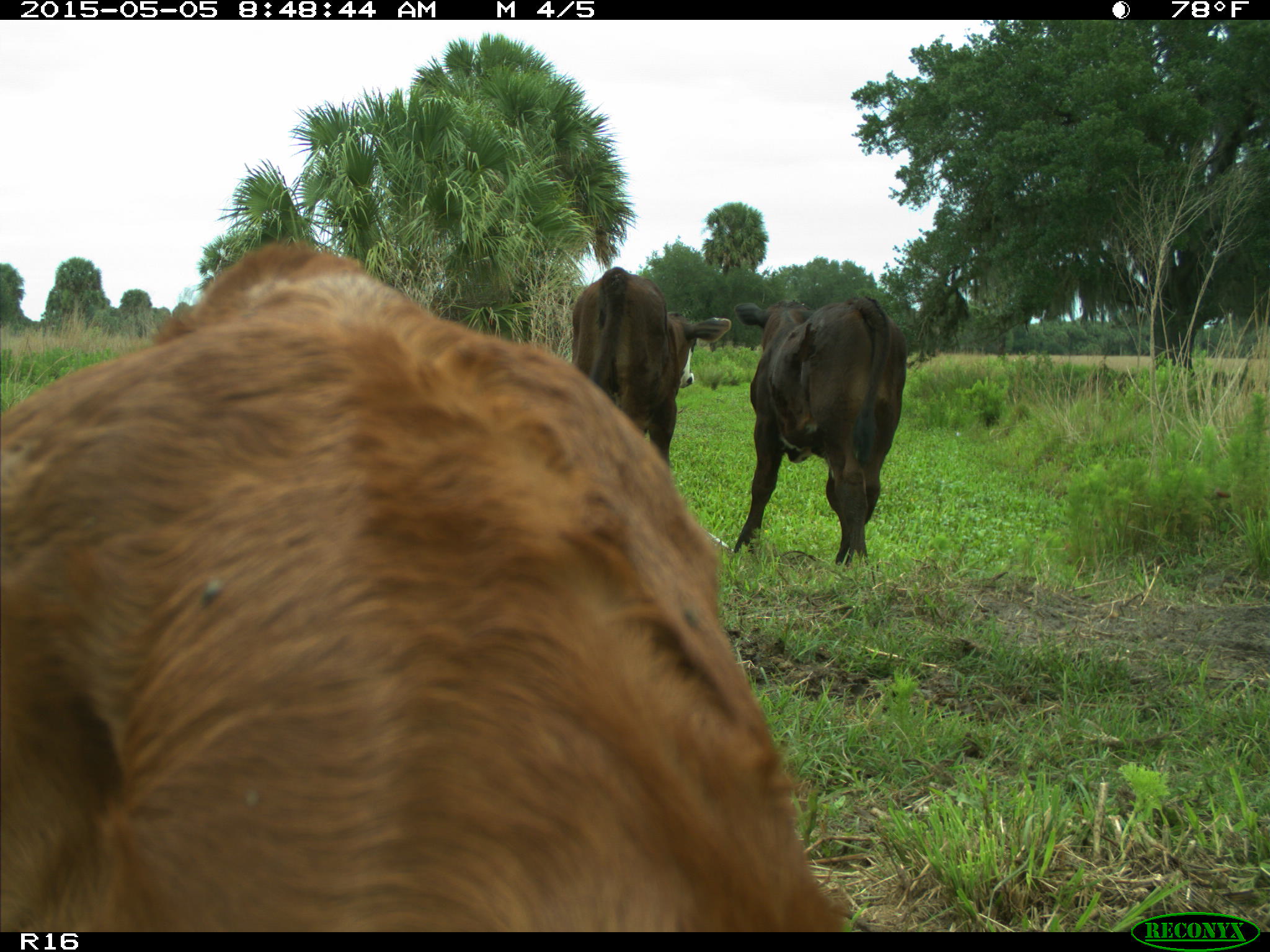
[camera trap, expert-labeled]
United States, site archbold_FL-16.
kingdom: Animalia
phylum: Chordata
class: Mammalia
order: Artiodactyla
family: Bovidae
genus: Bos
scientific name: Bos taurus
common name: domestic cow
Bos taurus (domestic cow).